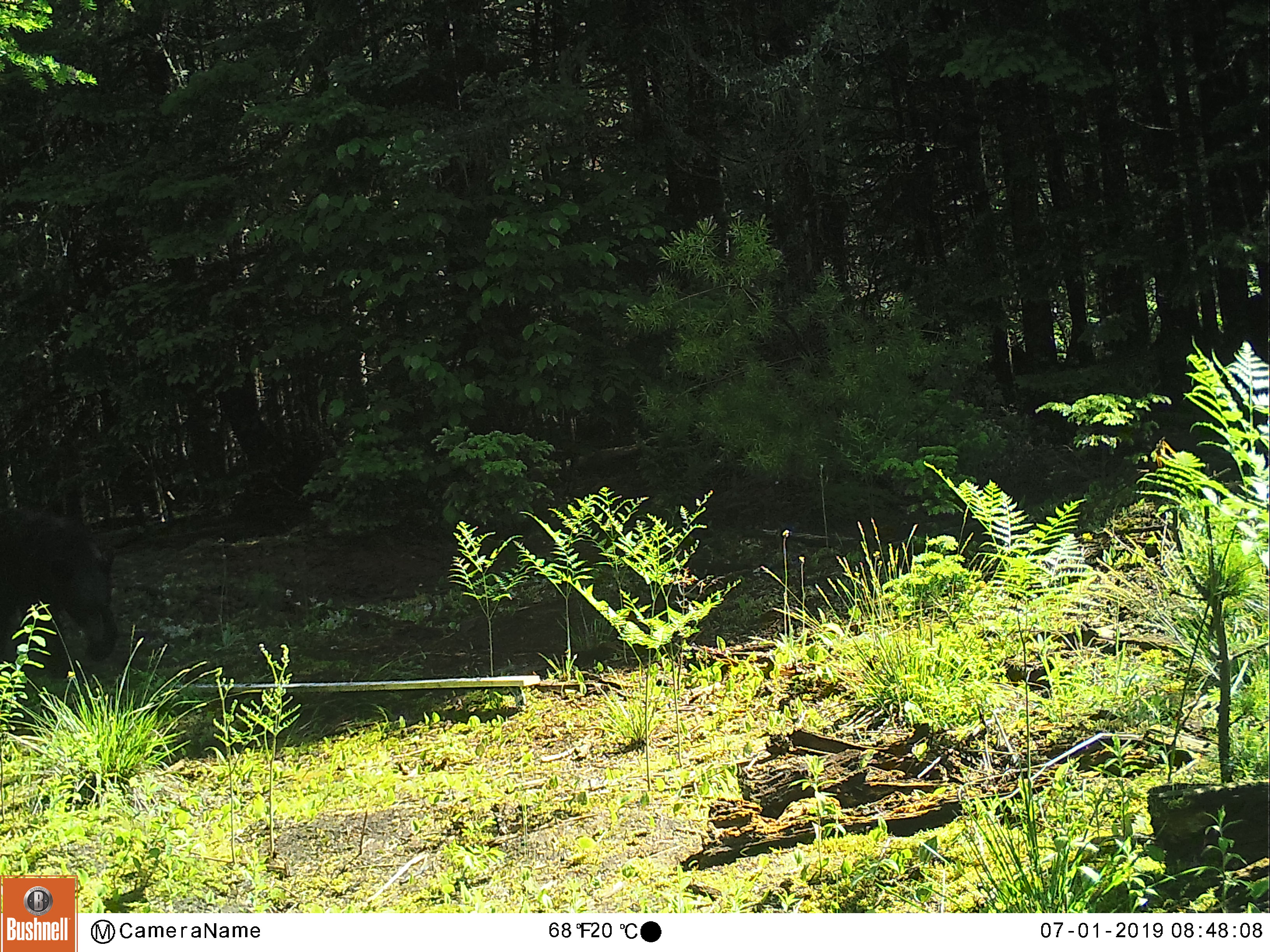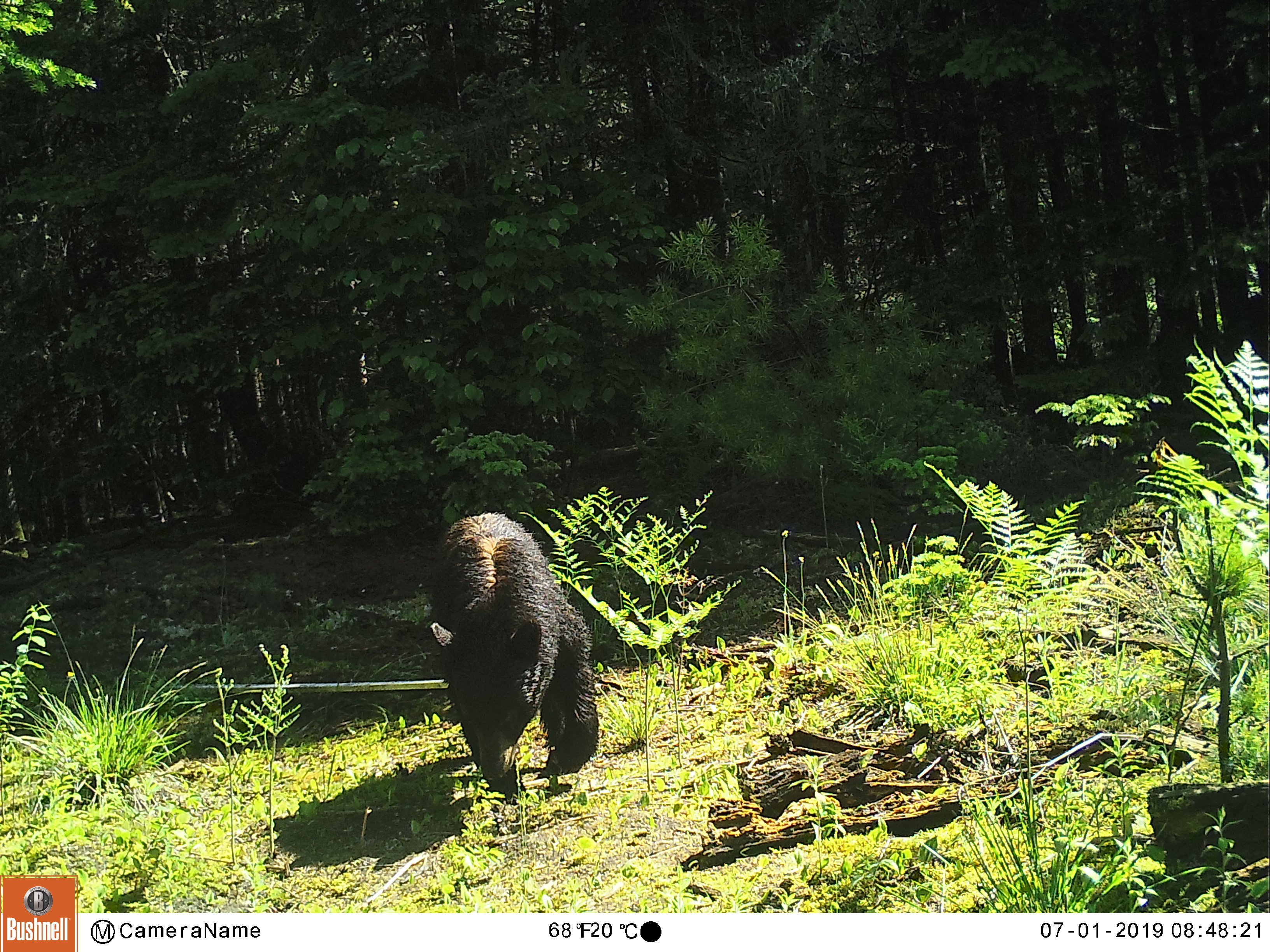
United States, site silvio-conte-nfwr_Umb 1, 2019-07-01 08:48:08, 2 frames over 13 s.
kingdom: Animalia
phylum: Chordata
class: Mammalia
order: Carnivora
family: Ursidae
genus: Ursus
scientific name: Ursus americanus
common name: black bear